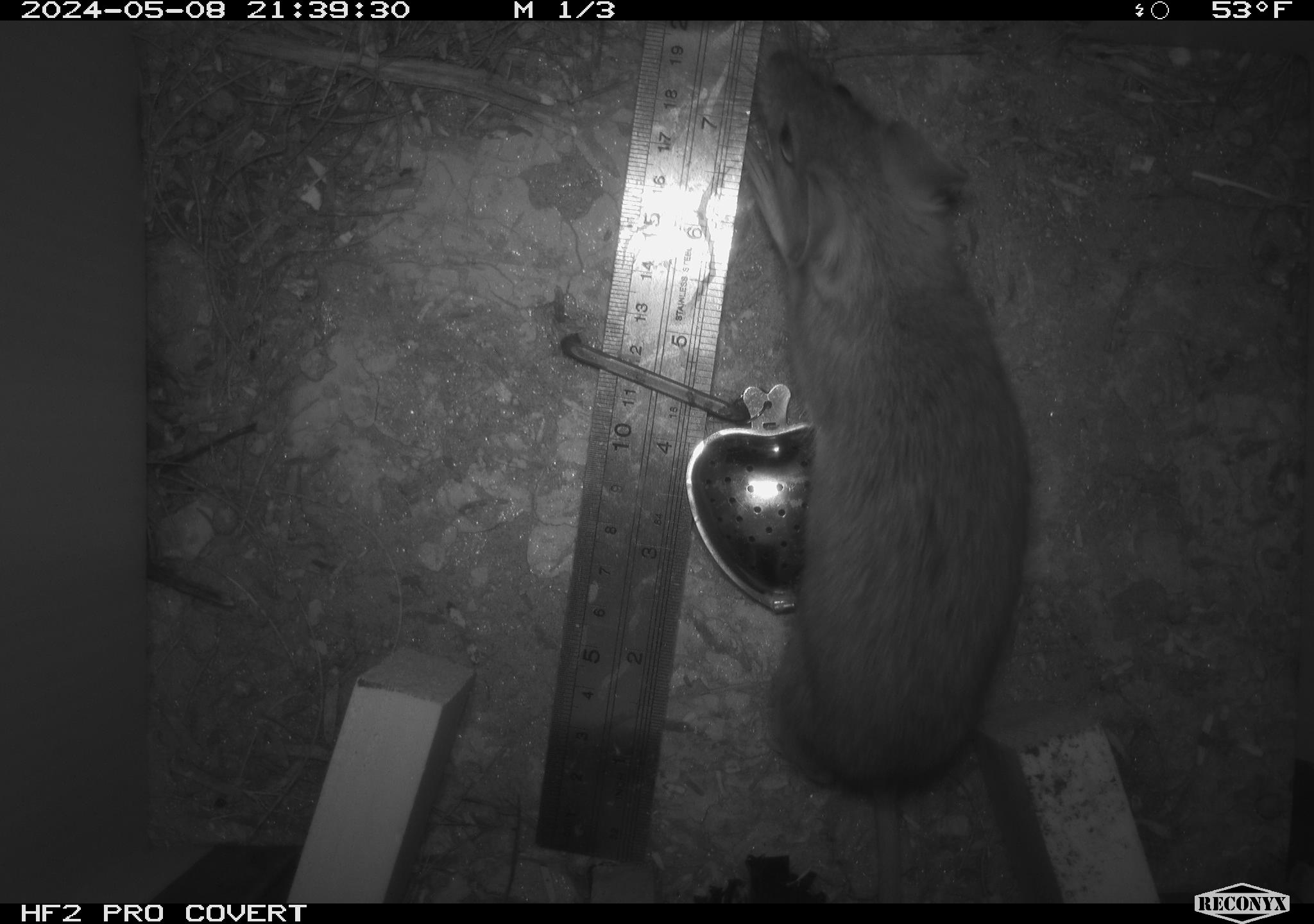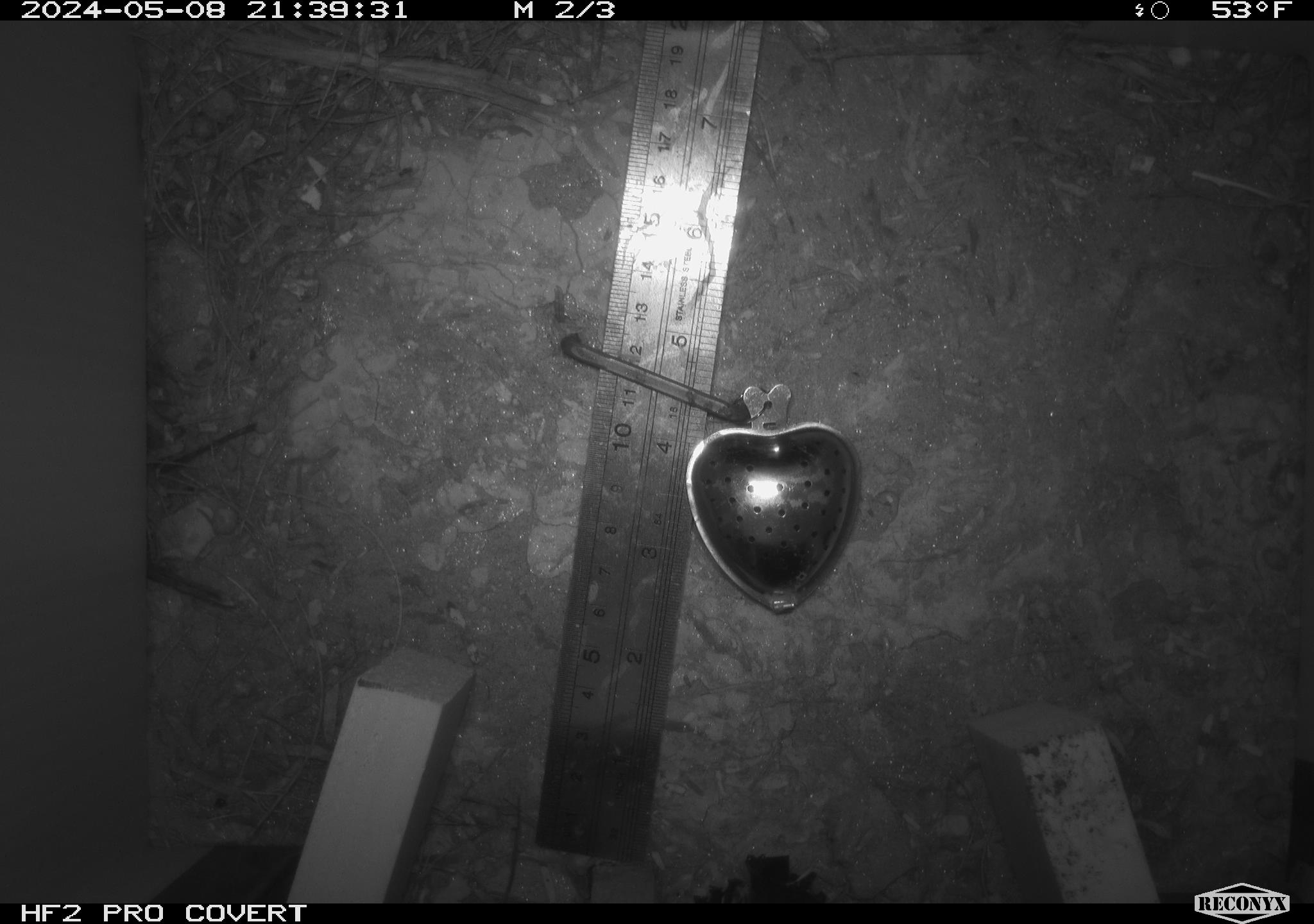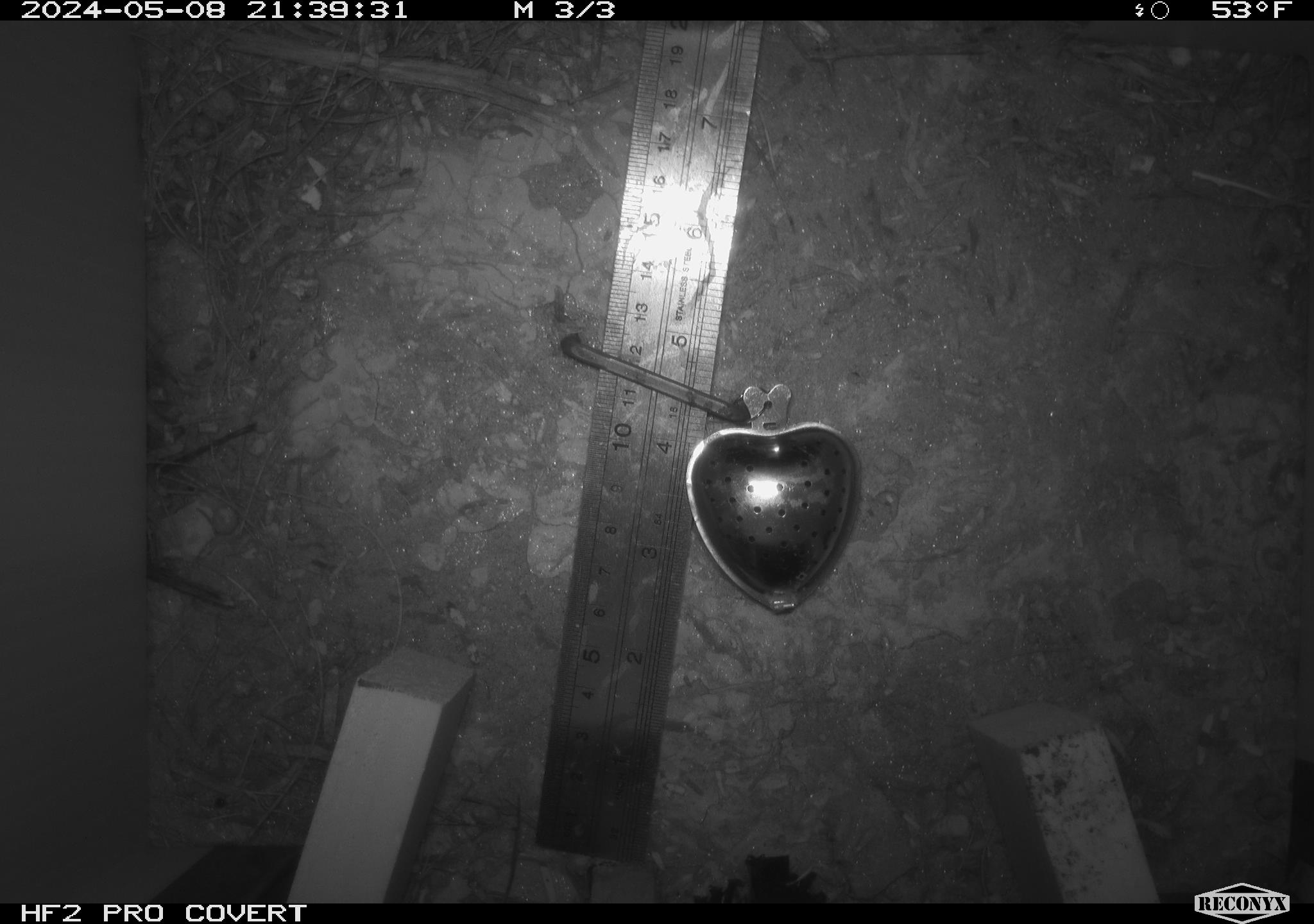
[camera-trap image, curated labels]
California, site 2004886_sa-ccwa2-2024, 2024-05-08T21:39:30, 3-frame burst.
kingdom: Animalia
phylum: Chordata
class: Mammalia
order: Rodentia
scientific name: Rodentia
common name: woodrat or rat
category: woodrat or rat species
Woodrat or rat species (woodrat or rat) (Rodentia).